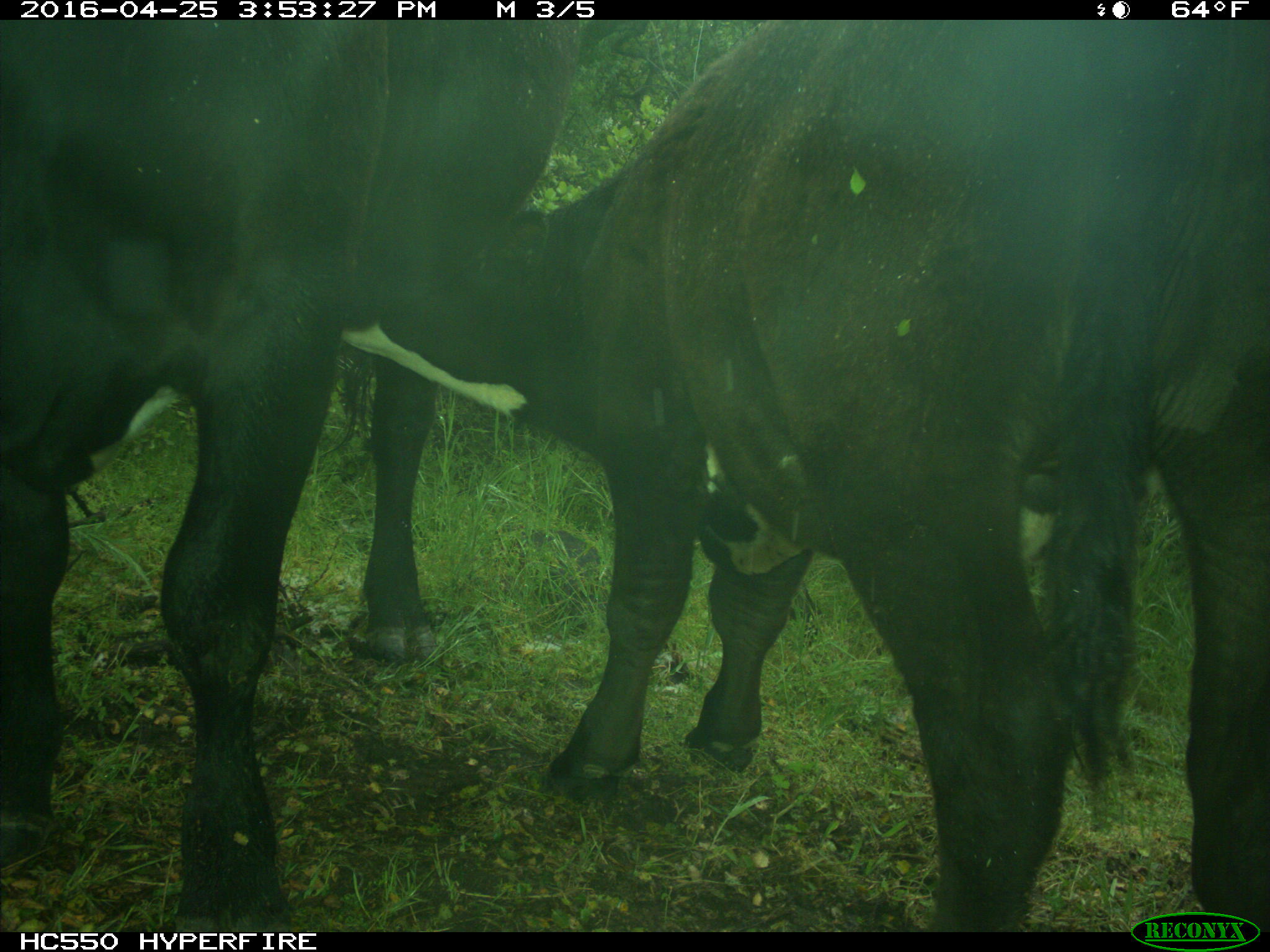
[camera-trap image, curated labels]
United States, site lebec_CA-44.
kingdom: Animalia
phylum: Chordata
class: Mammalia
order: Artiodactyla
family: Bovidae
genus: Bos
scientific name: Bos taurus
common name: domestic cow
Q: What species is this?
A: Bos taurus (domestic cow).